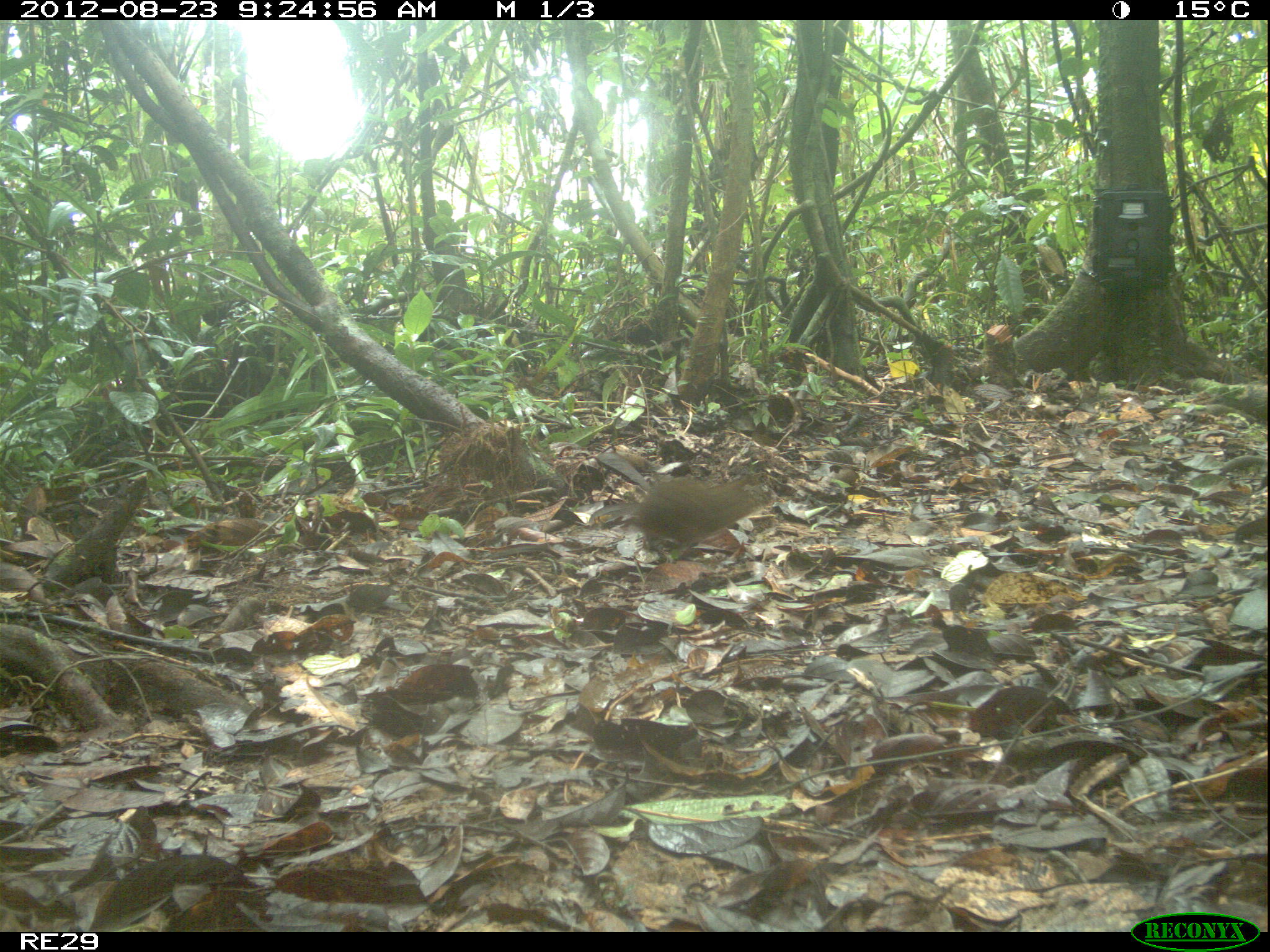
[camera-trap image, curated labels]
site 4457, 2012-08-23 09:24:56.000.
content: unidentified animal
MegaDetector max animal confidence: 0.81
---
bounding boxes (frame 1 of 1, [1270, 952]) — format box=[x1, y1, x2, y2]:
unknown: box=[597, 473, 769, 561]